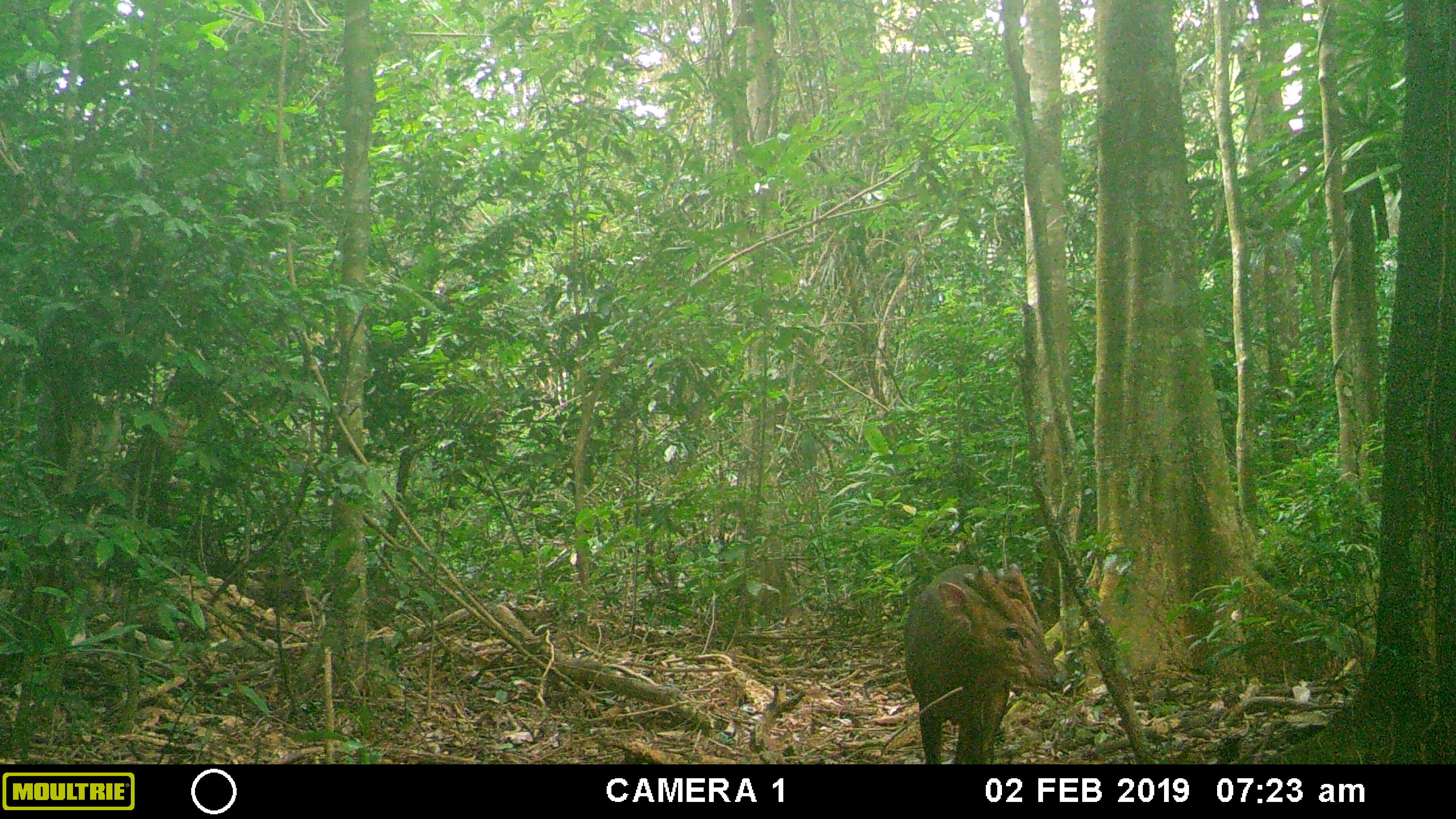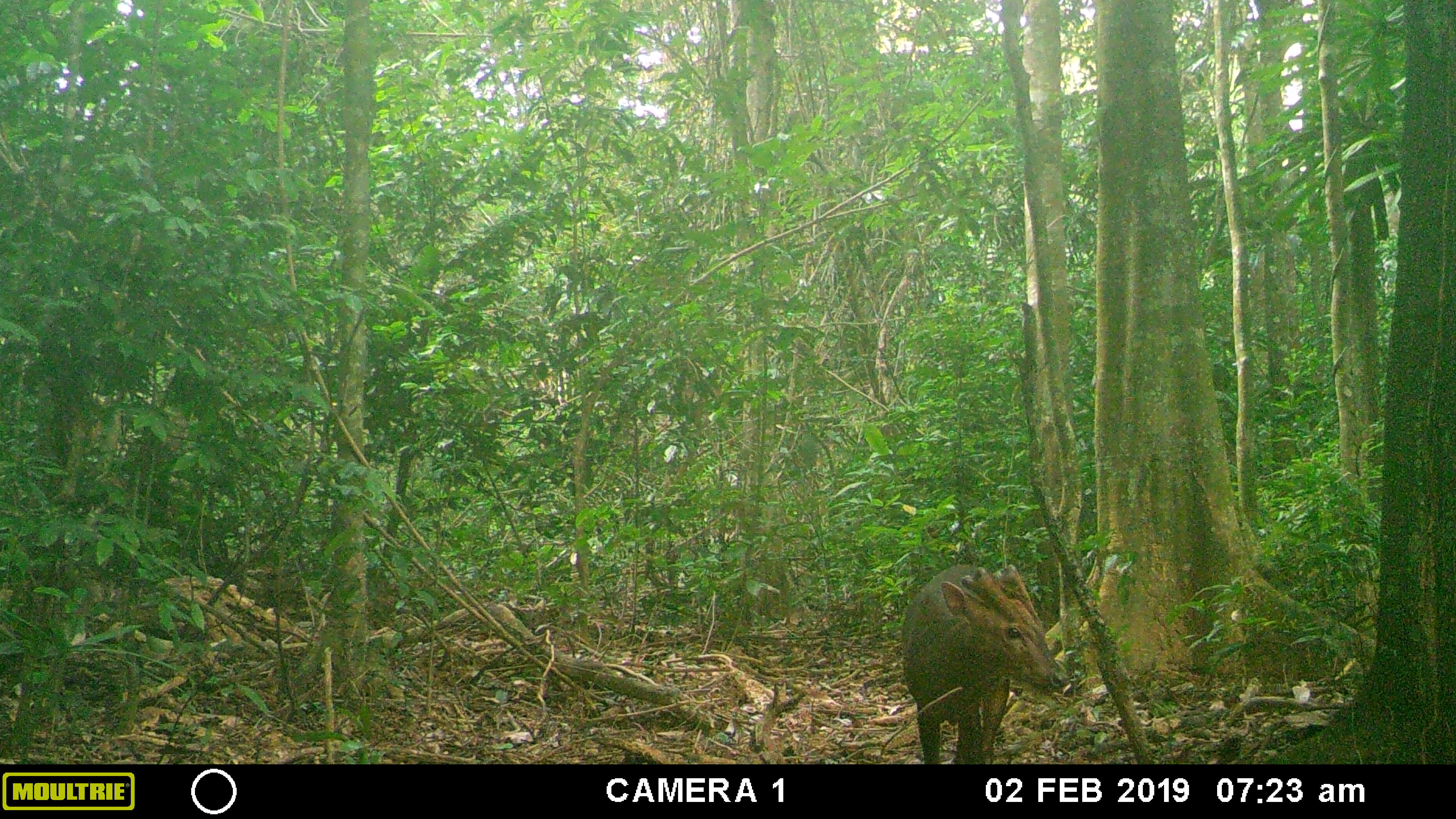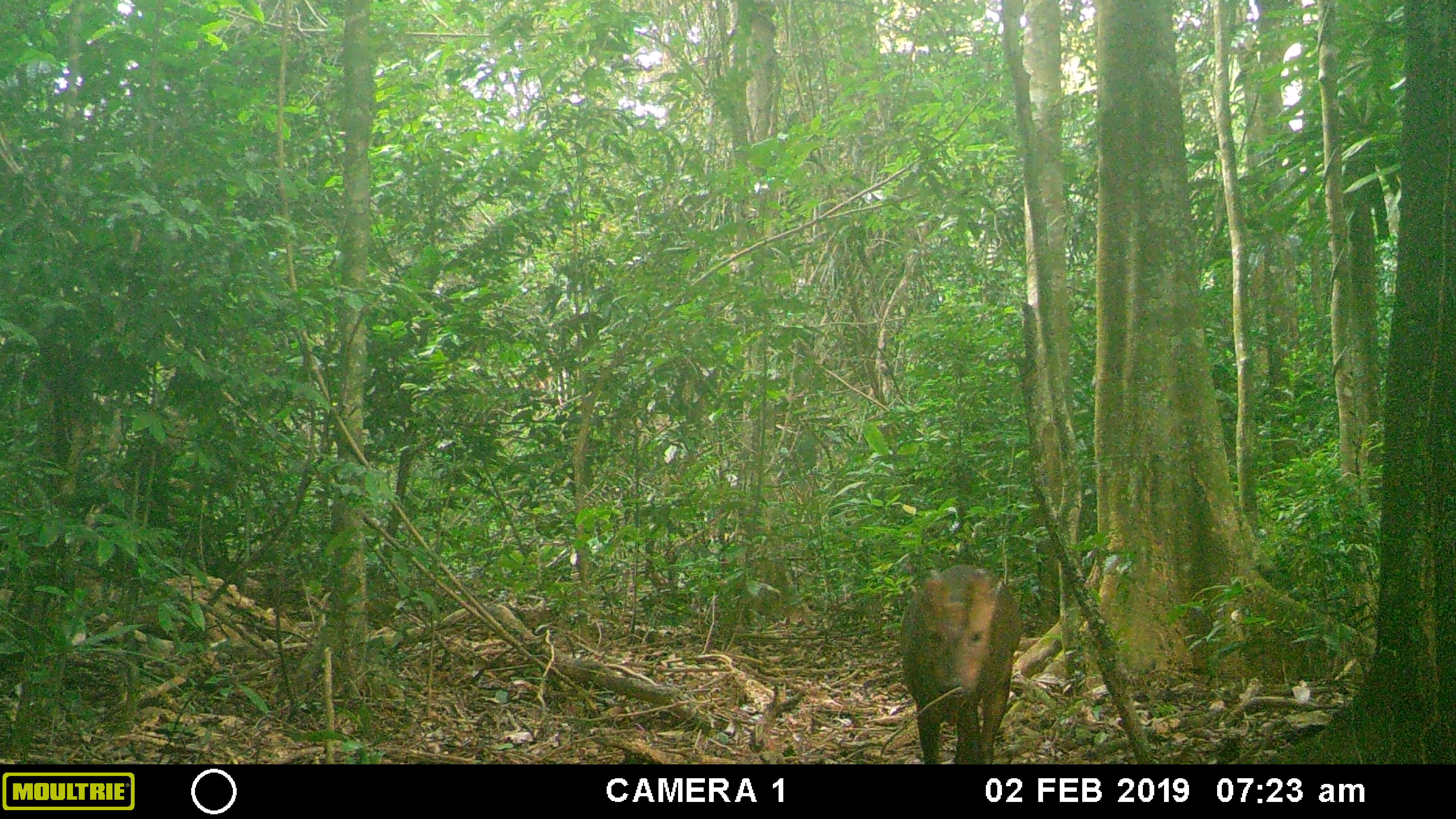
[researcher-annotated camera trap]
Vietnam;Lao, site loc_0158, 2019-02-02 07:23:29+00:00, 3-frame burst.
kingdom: Animalia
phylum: Chordata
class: Mammalia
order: Artiodactyla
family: Cervidae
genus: Muntiacus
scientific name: Muntiacus vuquangensis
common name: large-antlered muntjac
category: large antlered muntjac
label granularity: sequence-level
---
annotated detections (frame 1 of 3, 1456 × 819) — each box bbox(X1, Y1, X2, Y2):
large antlered muntjac: bbox(902, 563, 1062, 763)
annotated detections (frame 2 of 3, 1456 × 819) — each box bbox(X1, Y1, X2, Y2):
large antlered muntjac: bbox(902, 564, 1069, 765)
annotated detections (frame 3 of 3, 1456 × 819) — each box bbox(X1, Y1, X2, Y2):
large antlered muntjac: bbox(898, 563, 1019, 762)